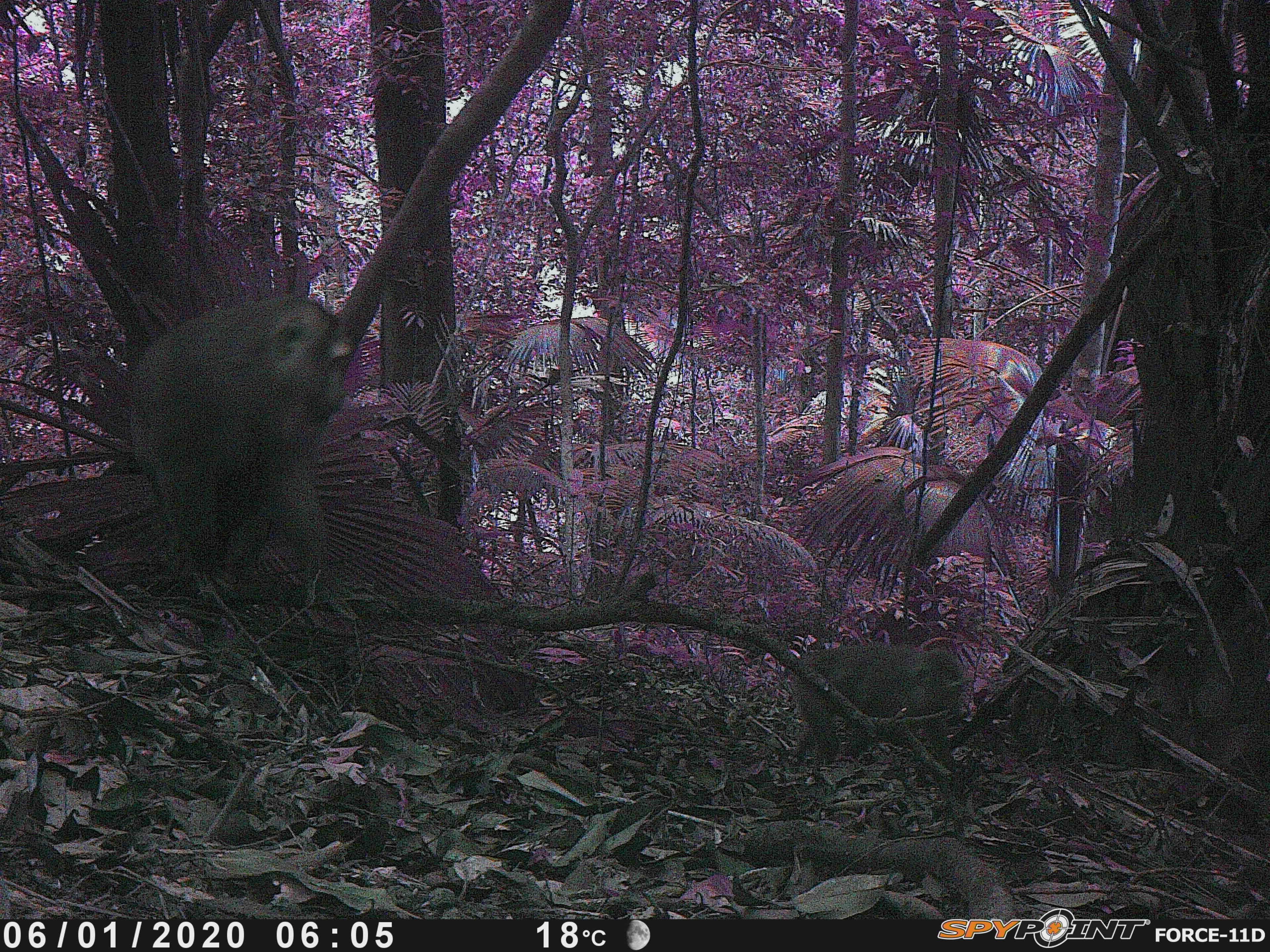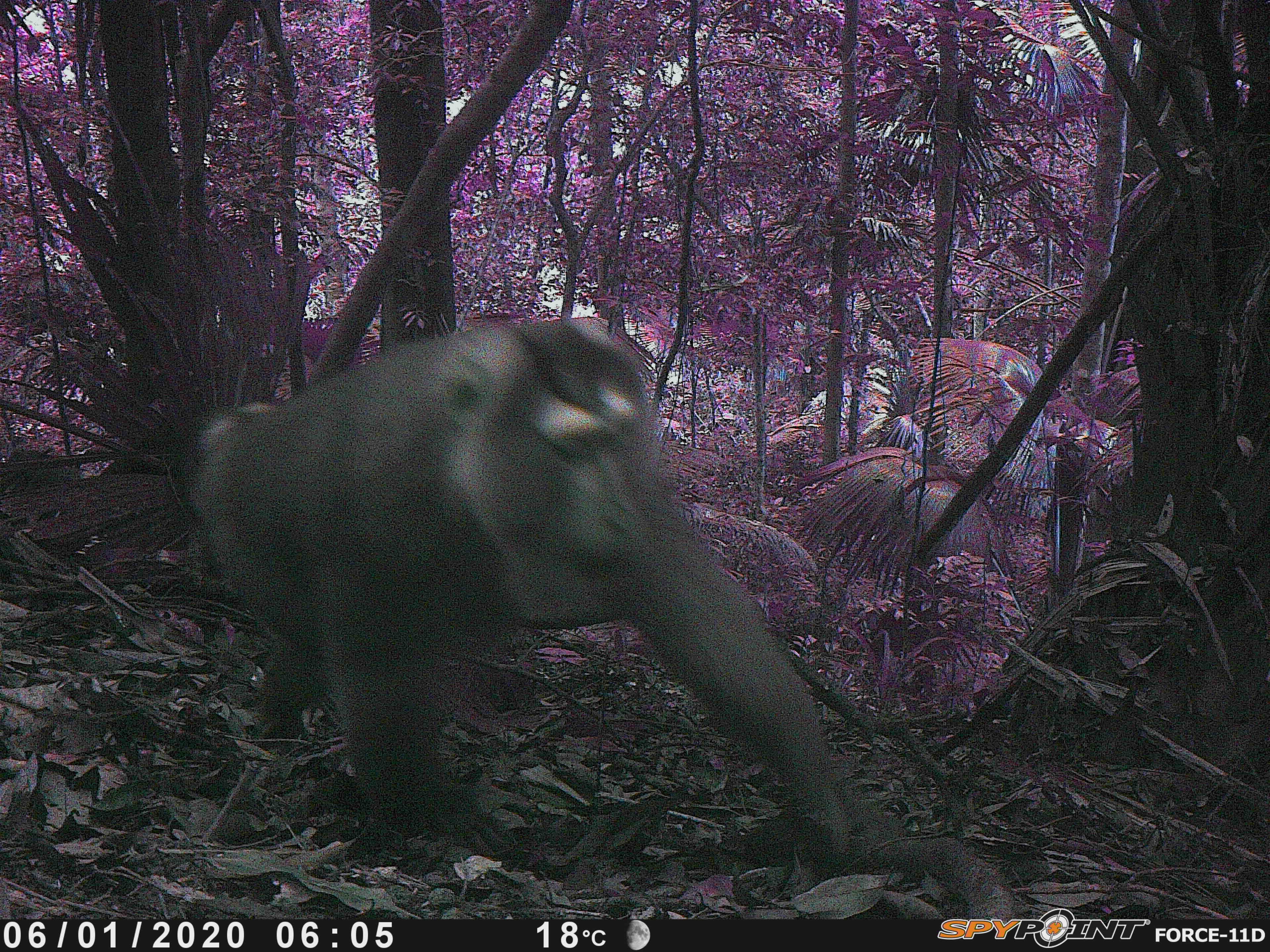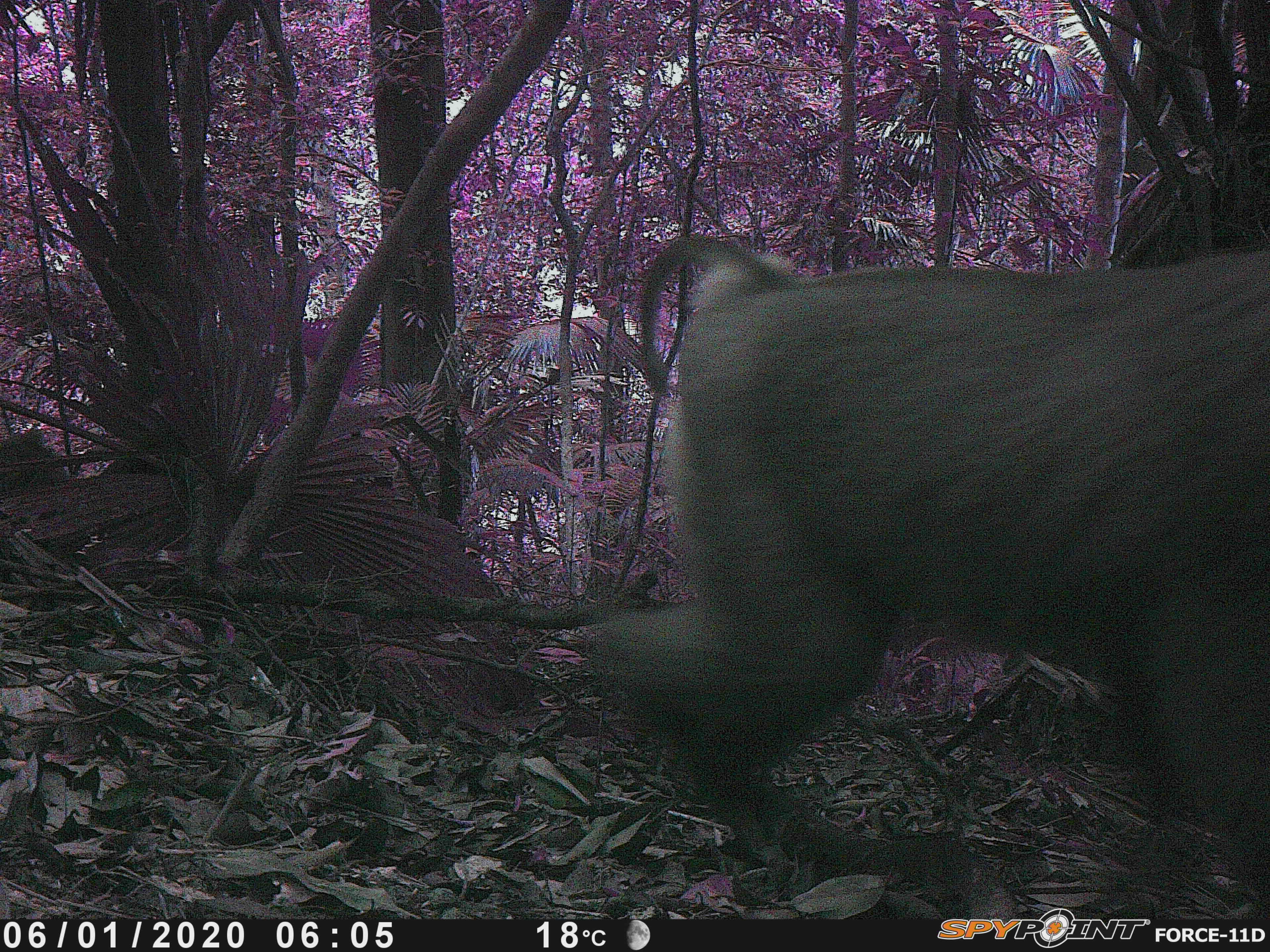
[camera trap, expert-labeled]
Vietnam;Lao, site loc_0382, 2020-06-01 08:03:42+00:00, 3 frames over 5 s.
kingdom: Animalia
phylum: Chordata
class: Mammalia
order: Primates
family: Cercopithecidae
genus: Macaca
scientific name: Macaca nemestrina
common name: pig-tailed macaque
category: pig tailed macaque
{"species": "pig tailed macaque (pig-tailed macaque) (Macaca nemestrina)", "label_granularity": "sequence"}